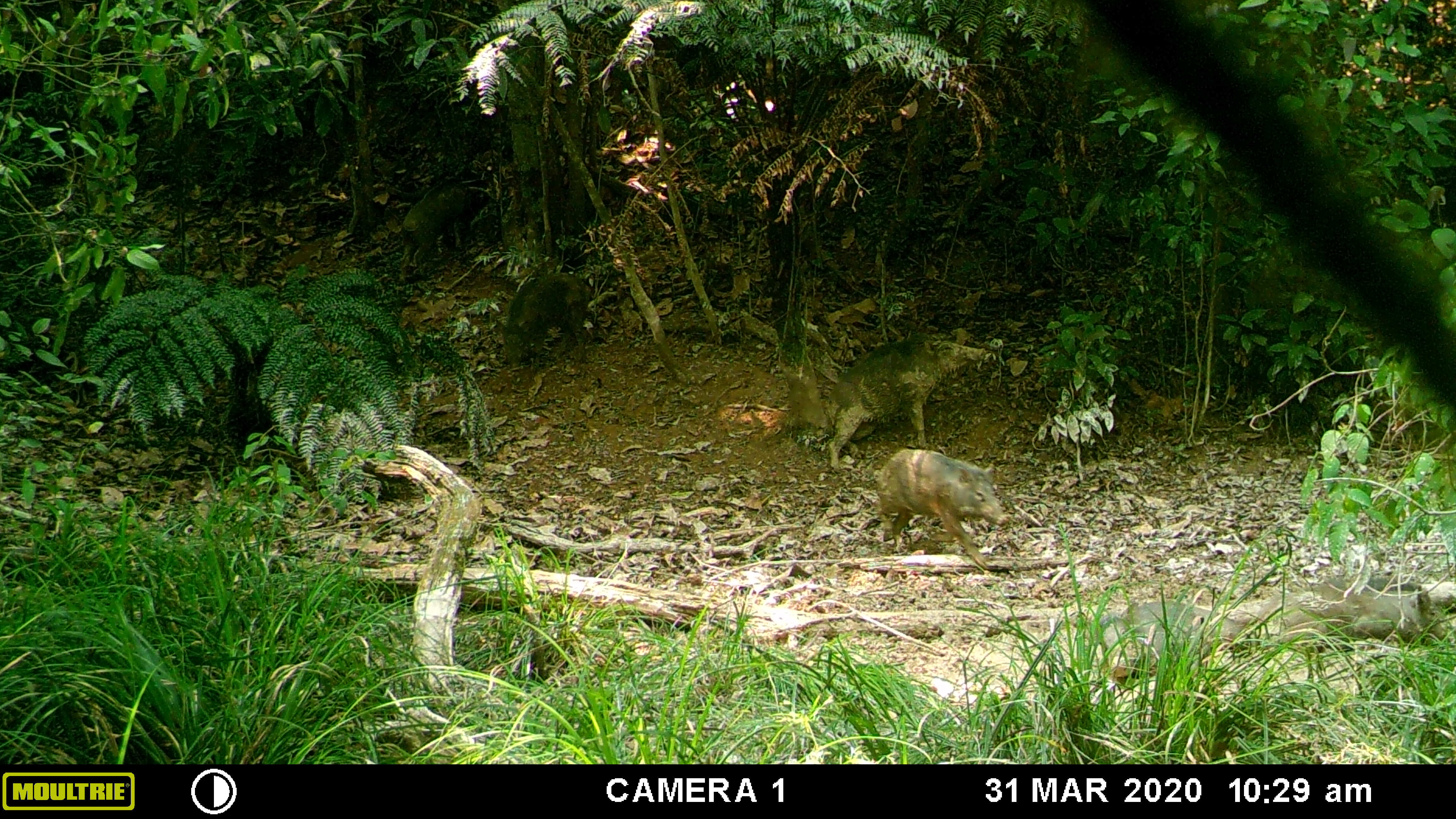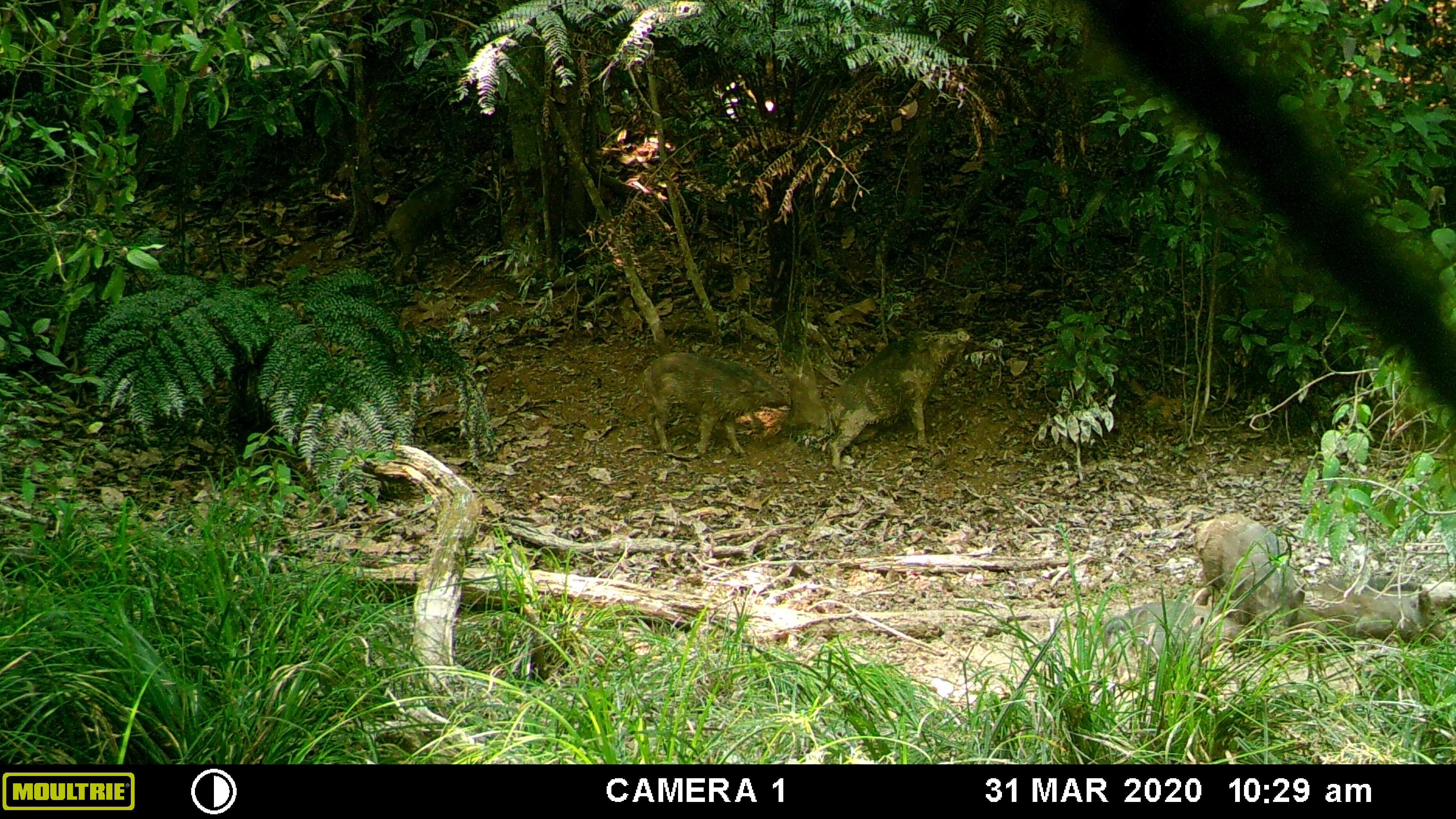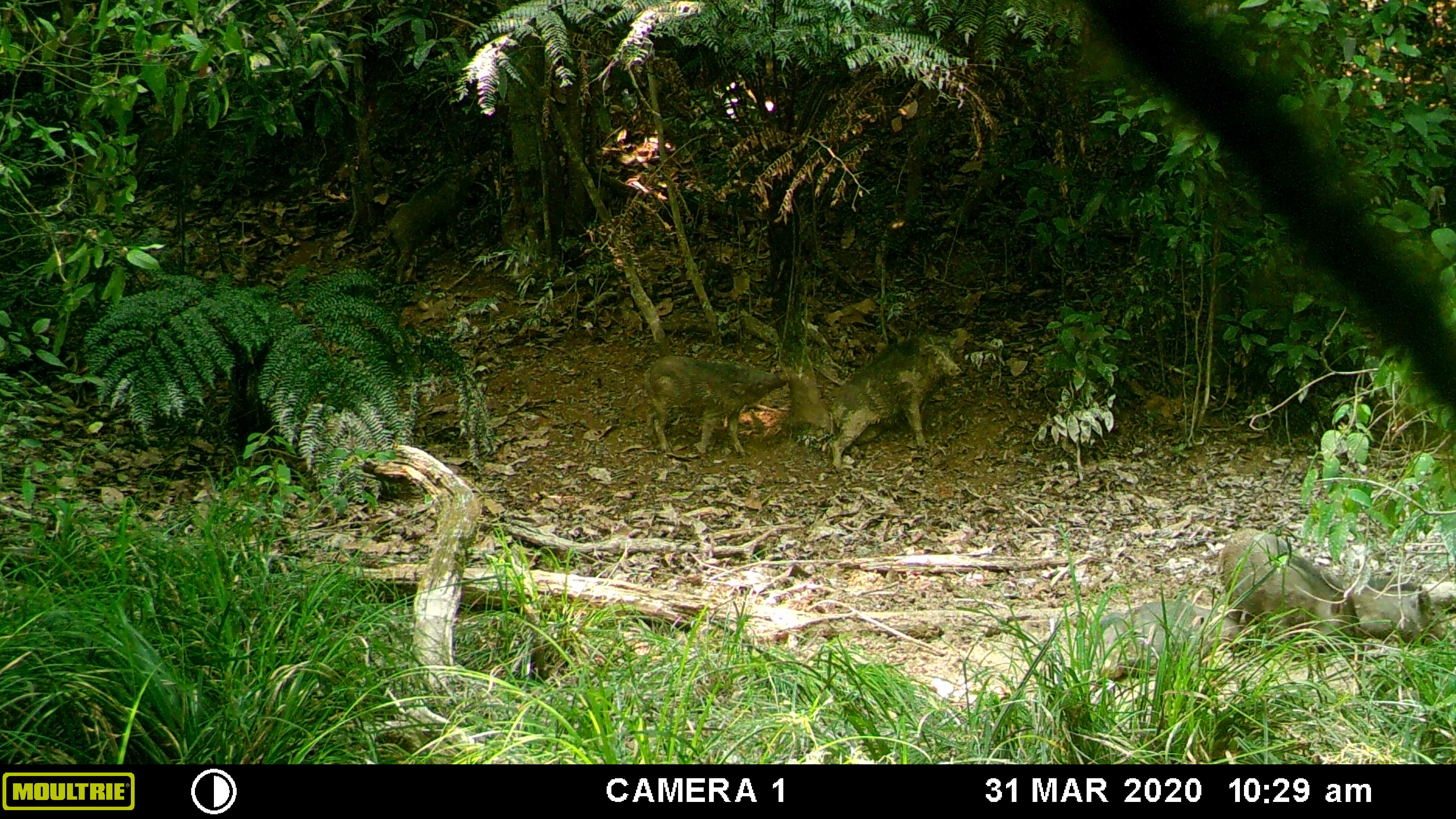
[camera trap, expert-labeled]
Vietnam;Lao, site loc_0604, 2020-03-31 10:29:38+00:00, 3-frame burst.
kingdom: Animalia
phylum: Chordata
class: Mammalia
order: Artiodactyla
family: Suidae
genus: Sus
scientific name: Sus scrofa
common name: eurasian wild pig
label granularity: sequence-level